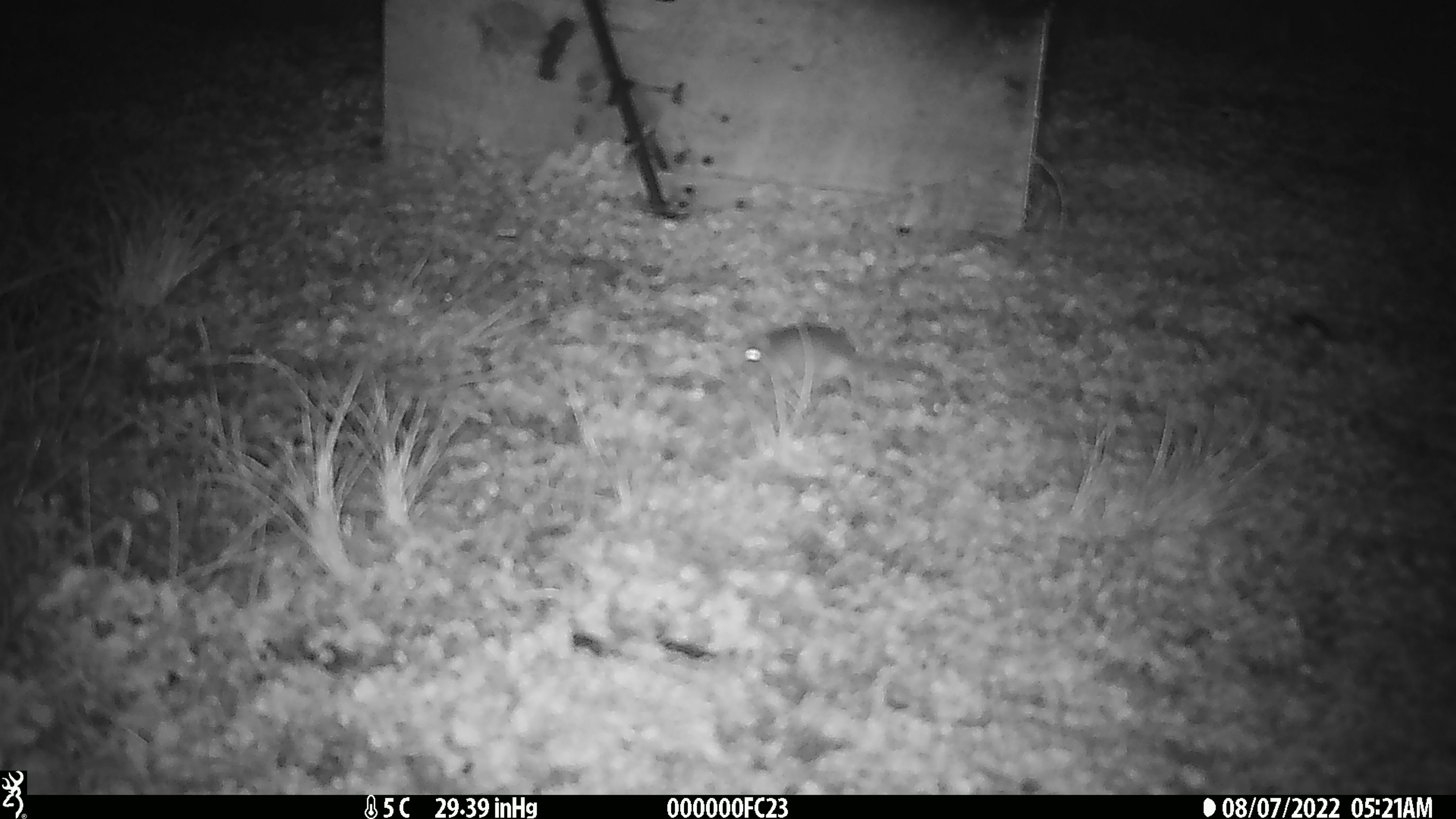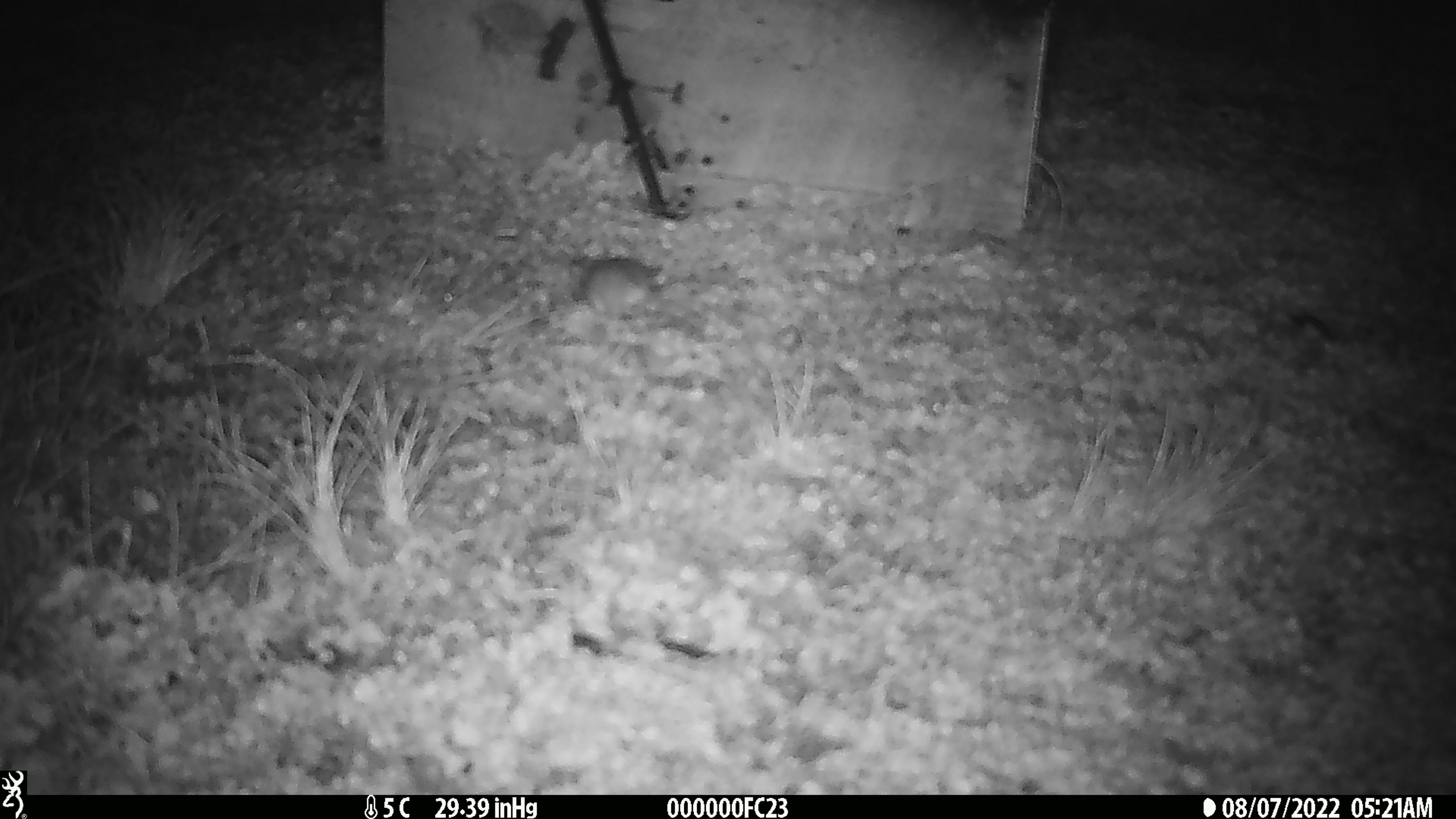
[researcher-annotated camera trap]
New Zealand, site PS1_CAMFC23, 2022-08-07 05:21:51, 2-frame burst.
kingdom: Animalia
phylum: Chordata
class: Mammalia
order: Rodentia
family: Muridae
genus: Mus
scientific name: Mus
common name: mouse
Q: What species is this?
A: Mouse (Mus).